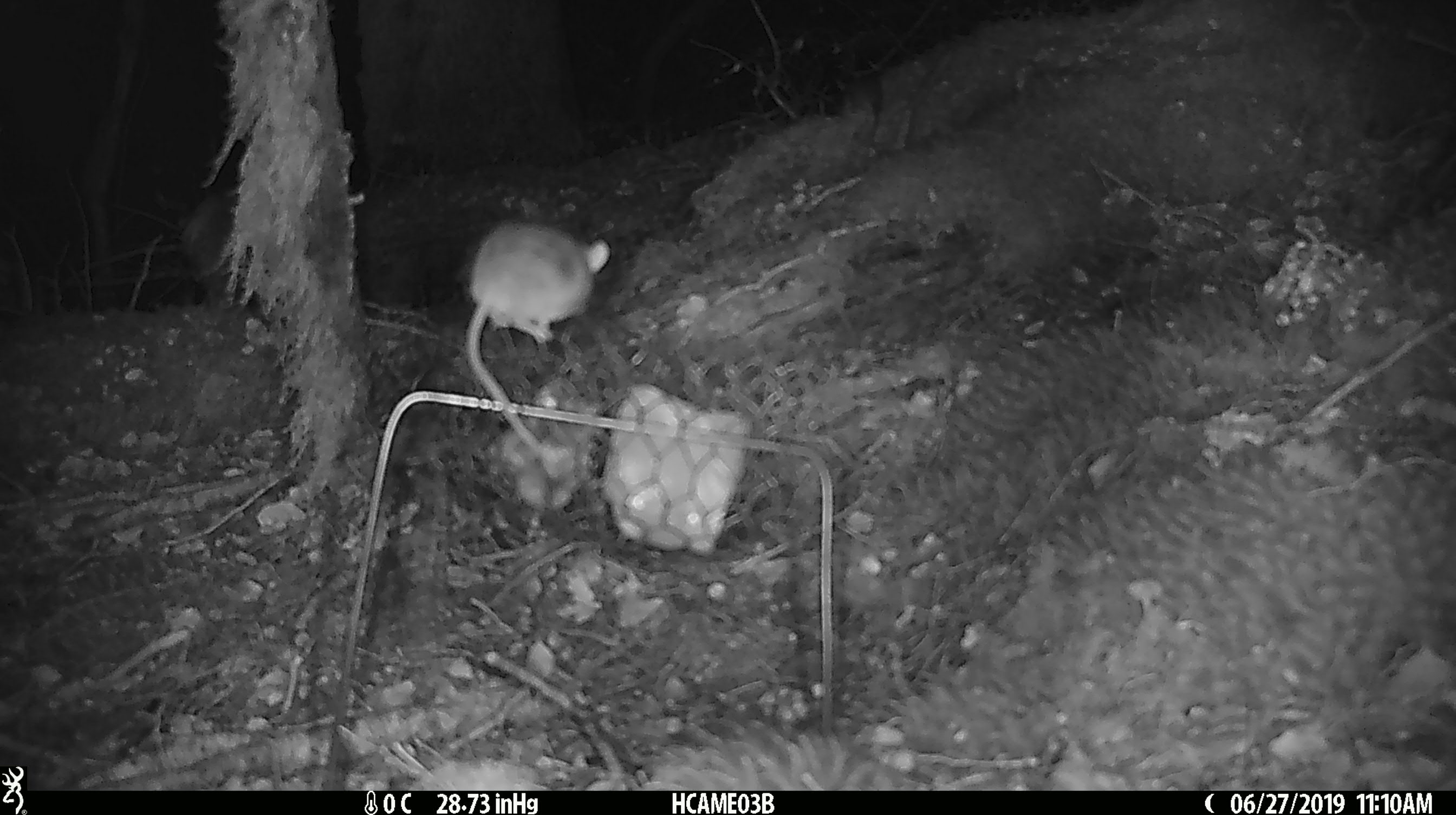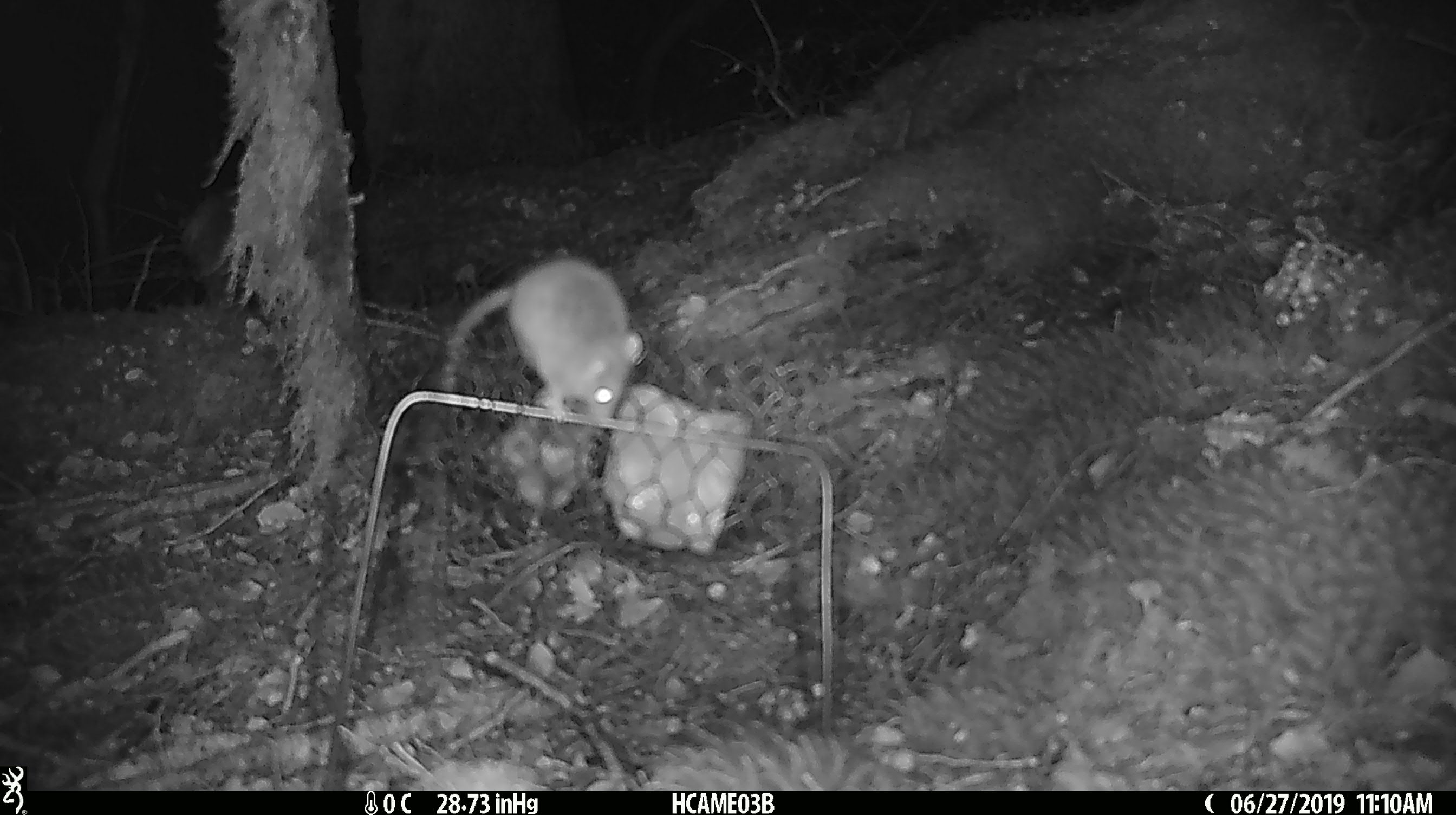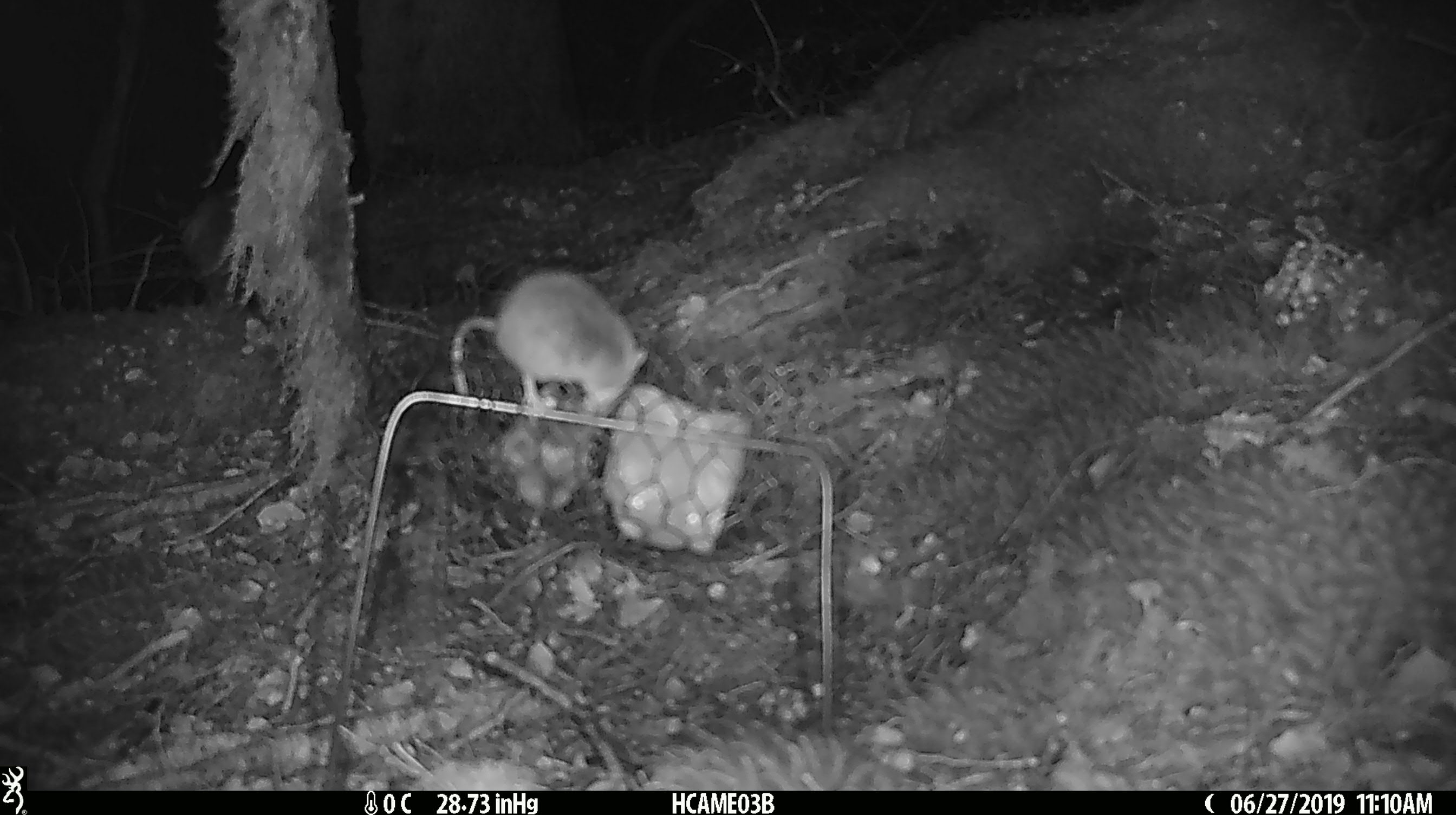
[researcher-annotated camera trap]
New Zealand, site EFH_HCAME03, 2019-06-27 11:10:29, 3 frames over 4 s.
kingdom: Animalia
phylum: Chordata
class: Mammalia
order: Rodentia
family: Muridae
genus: Mus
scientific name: Mus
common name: mouse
Mouse (Mus).